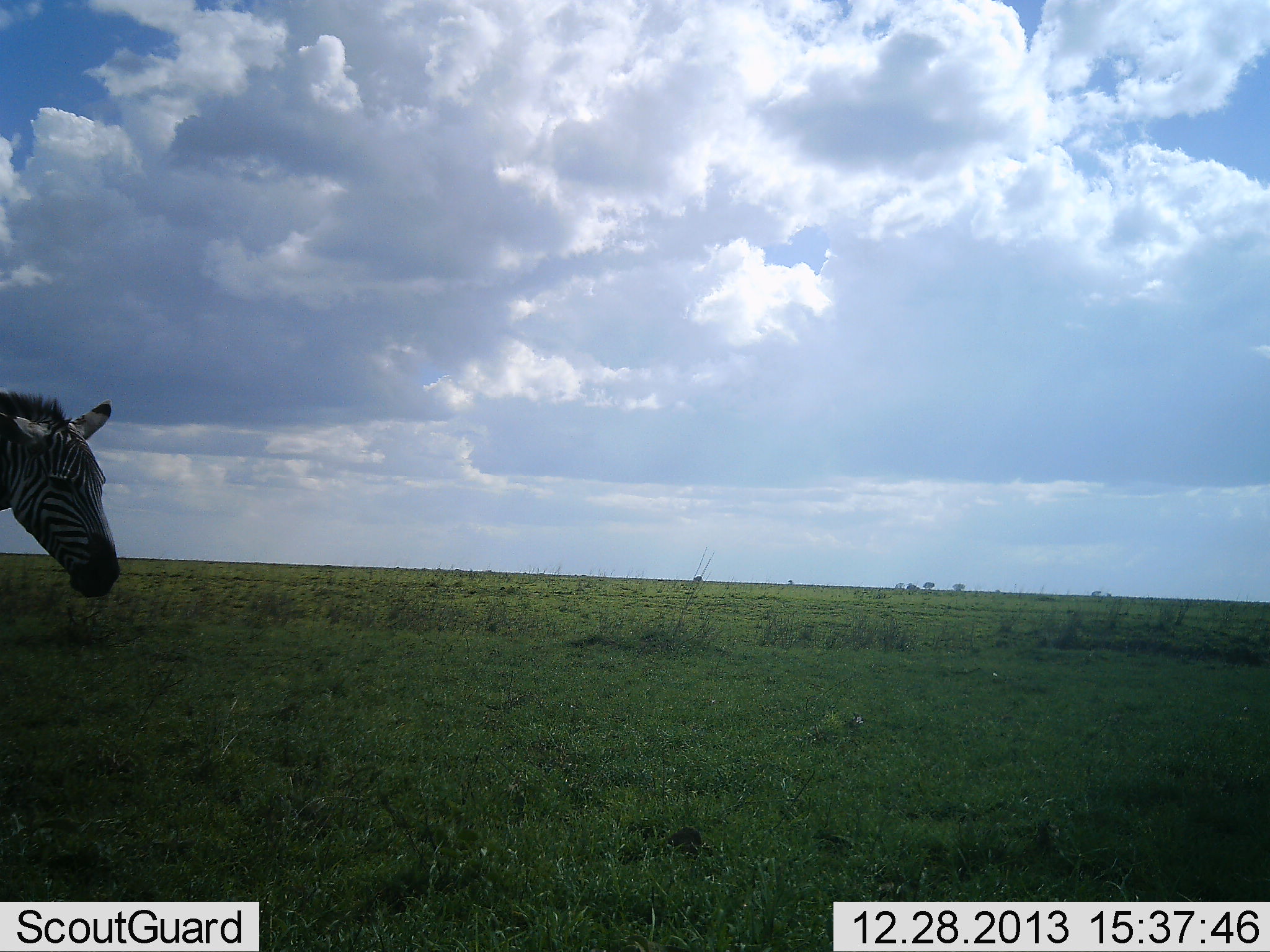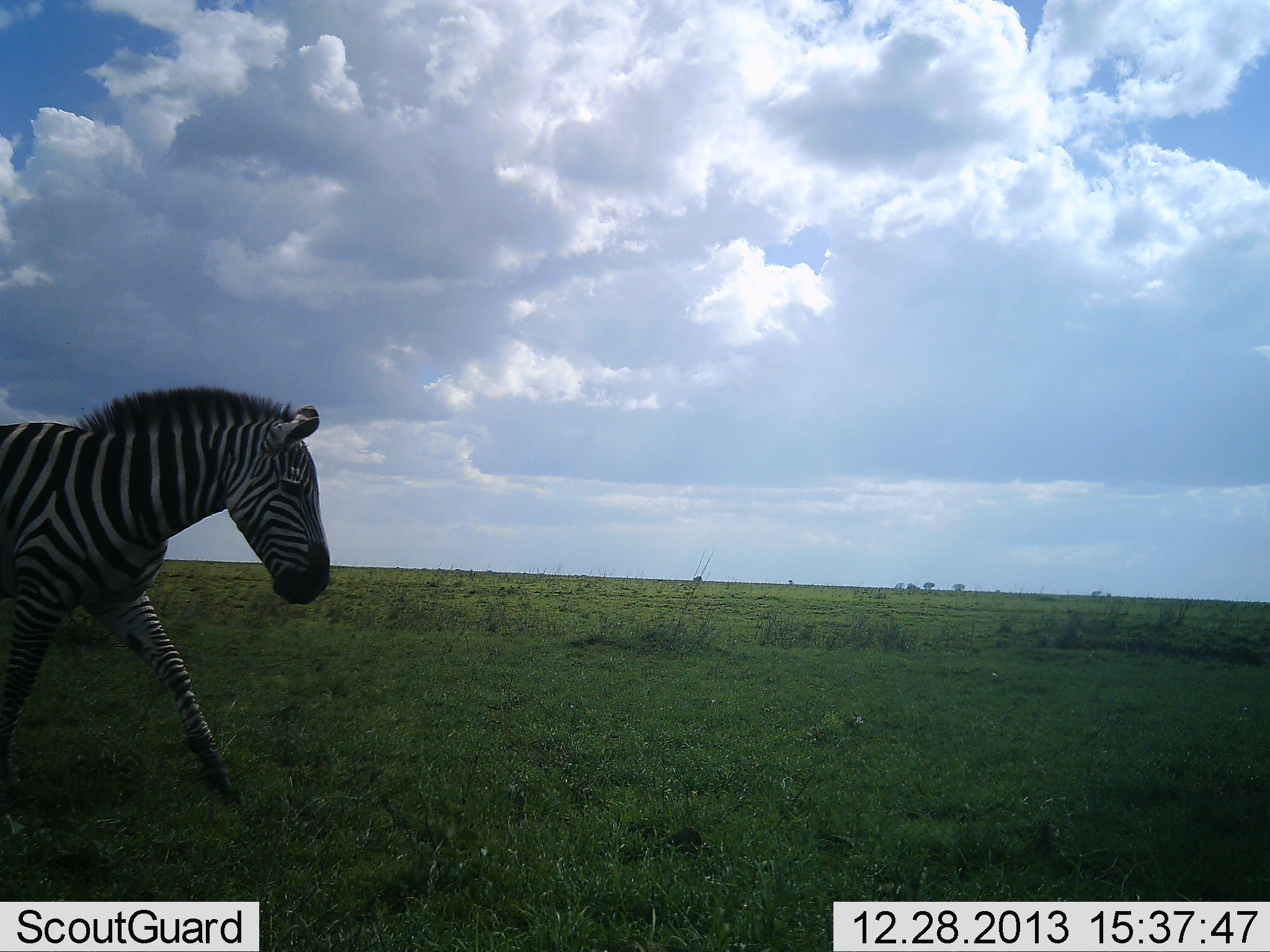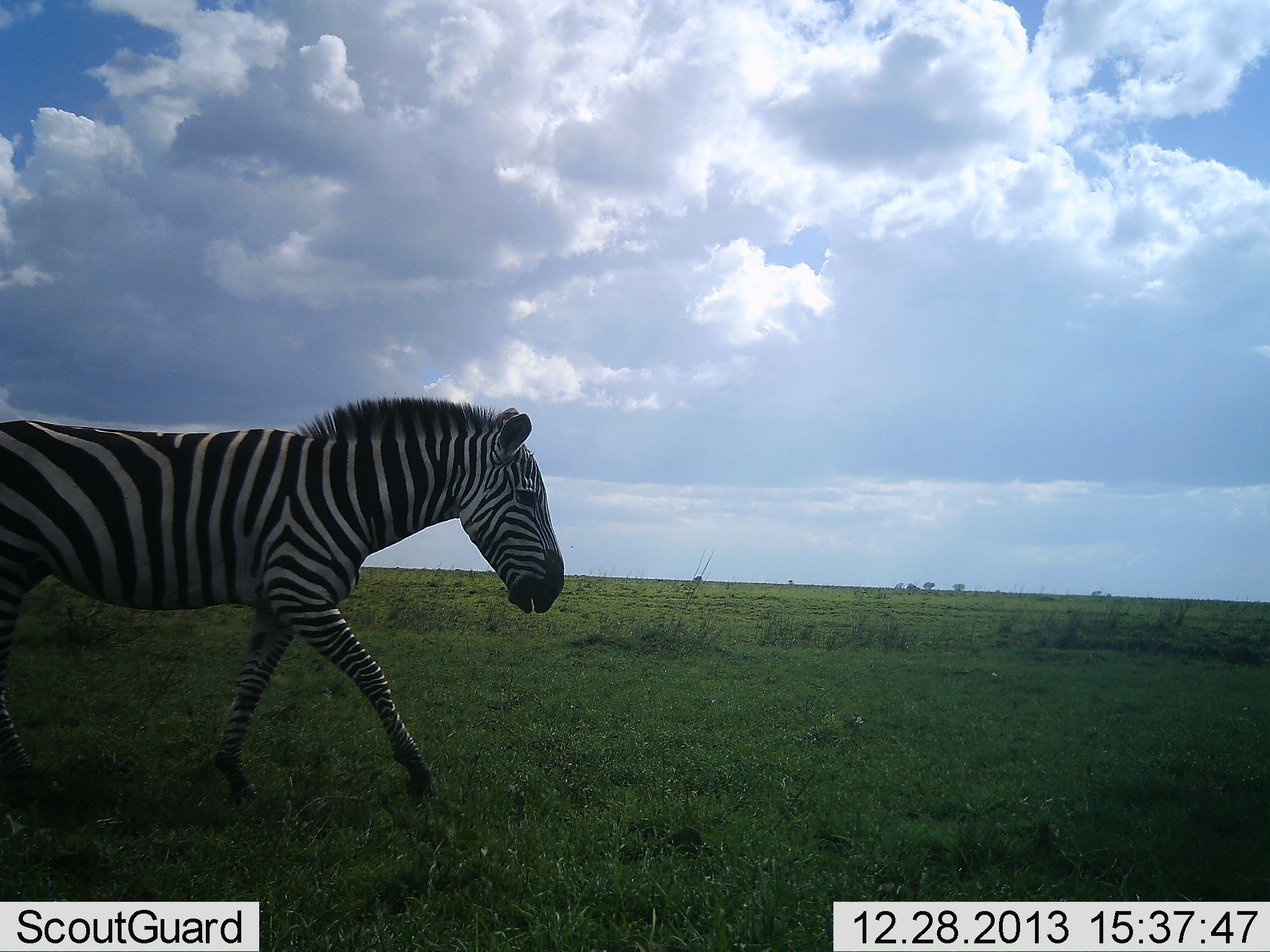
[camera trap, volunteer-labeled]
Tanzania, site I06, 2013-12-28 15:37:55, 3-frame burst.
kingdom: Animalia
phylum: Chordata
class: Mammalia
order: Perissodactyla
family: Equidae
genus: Equus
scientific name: Equus quagga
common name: plains zebra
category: zebra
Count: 1.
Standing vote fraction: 0%.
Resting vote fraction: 0%.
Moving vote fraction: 100%.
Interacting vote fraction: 0%.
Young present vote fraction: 0%.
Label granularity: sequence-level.